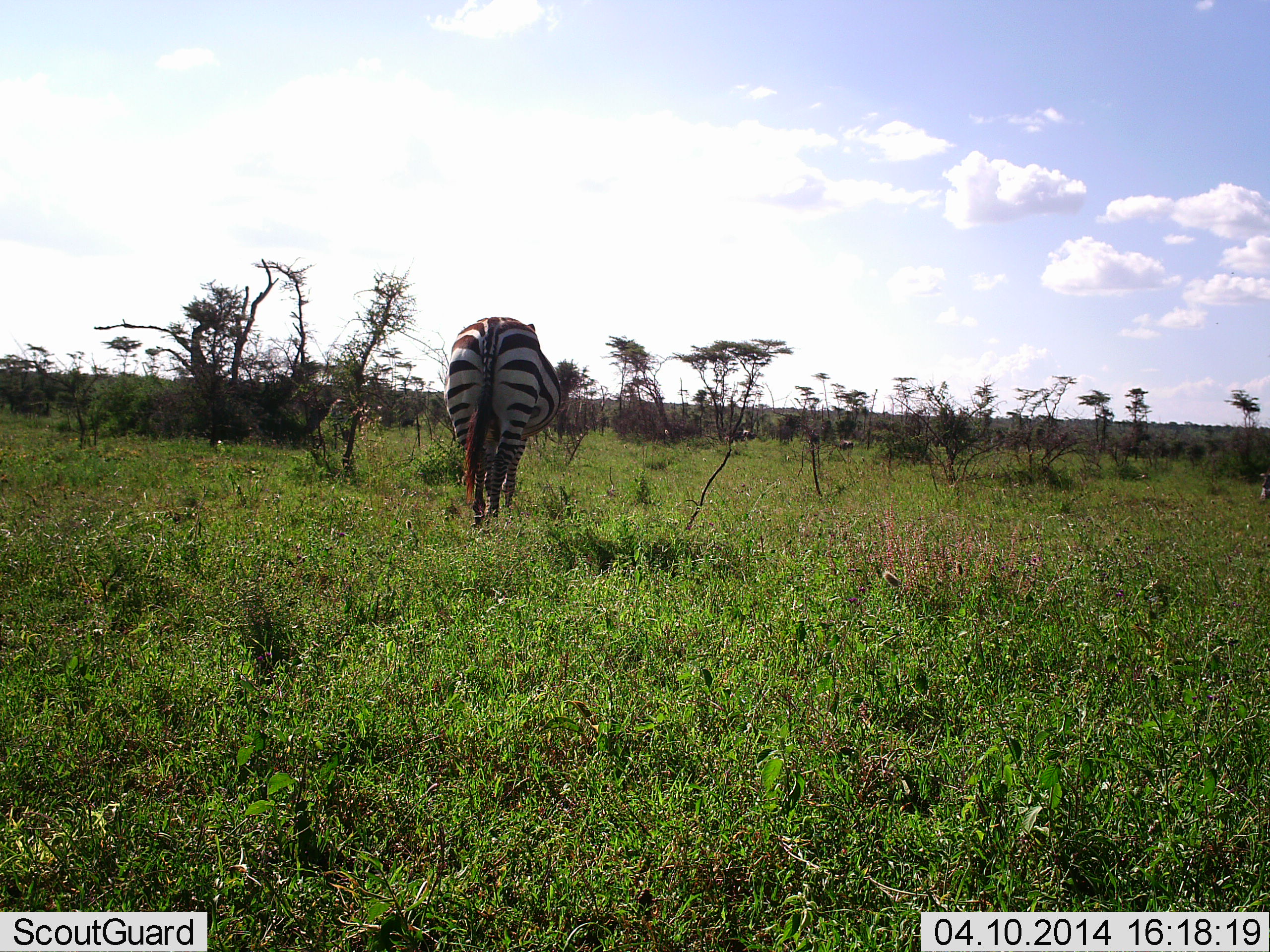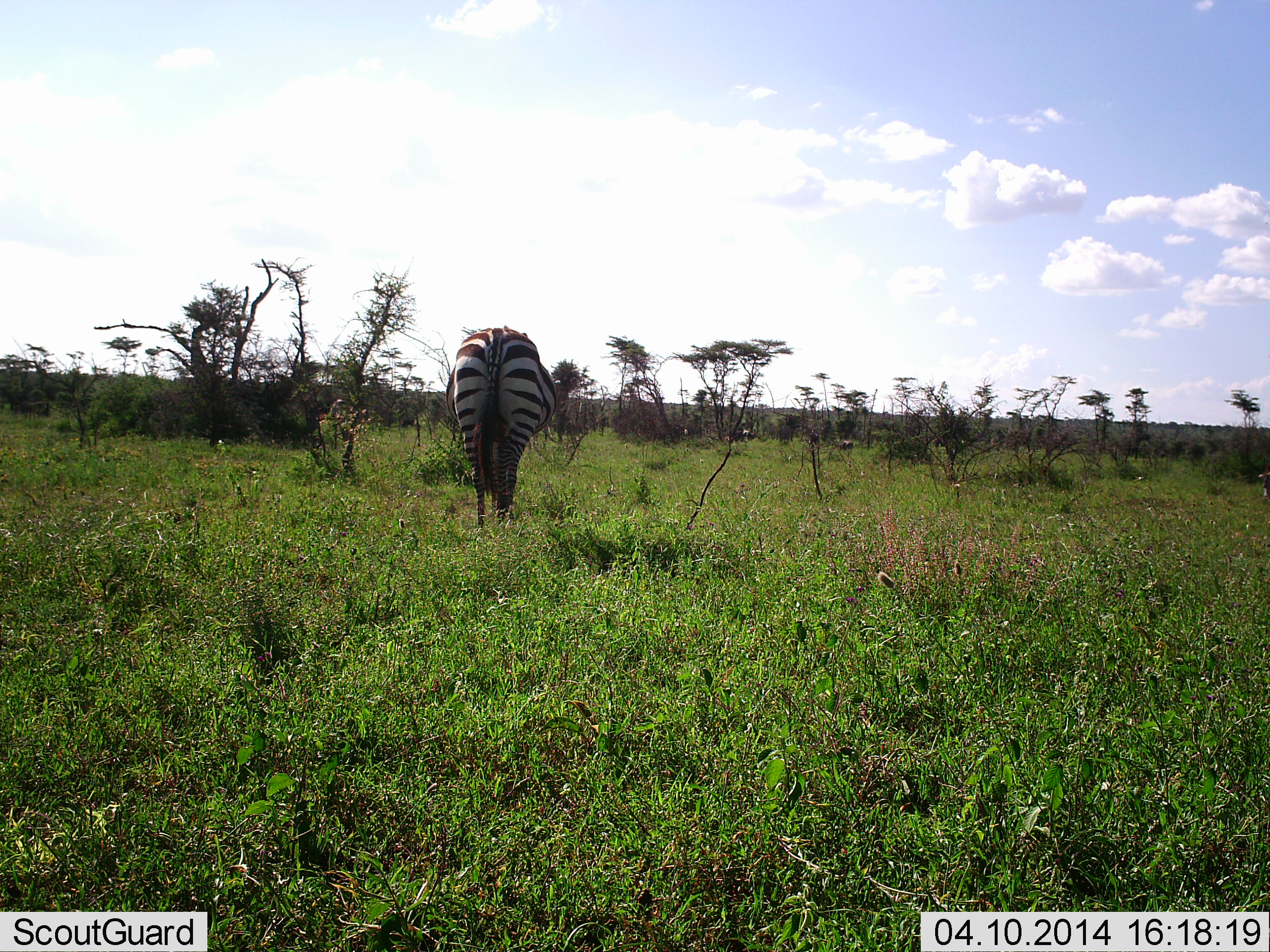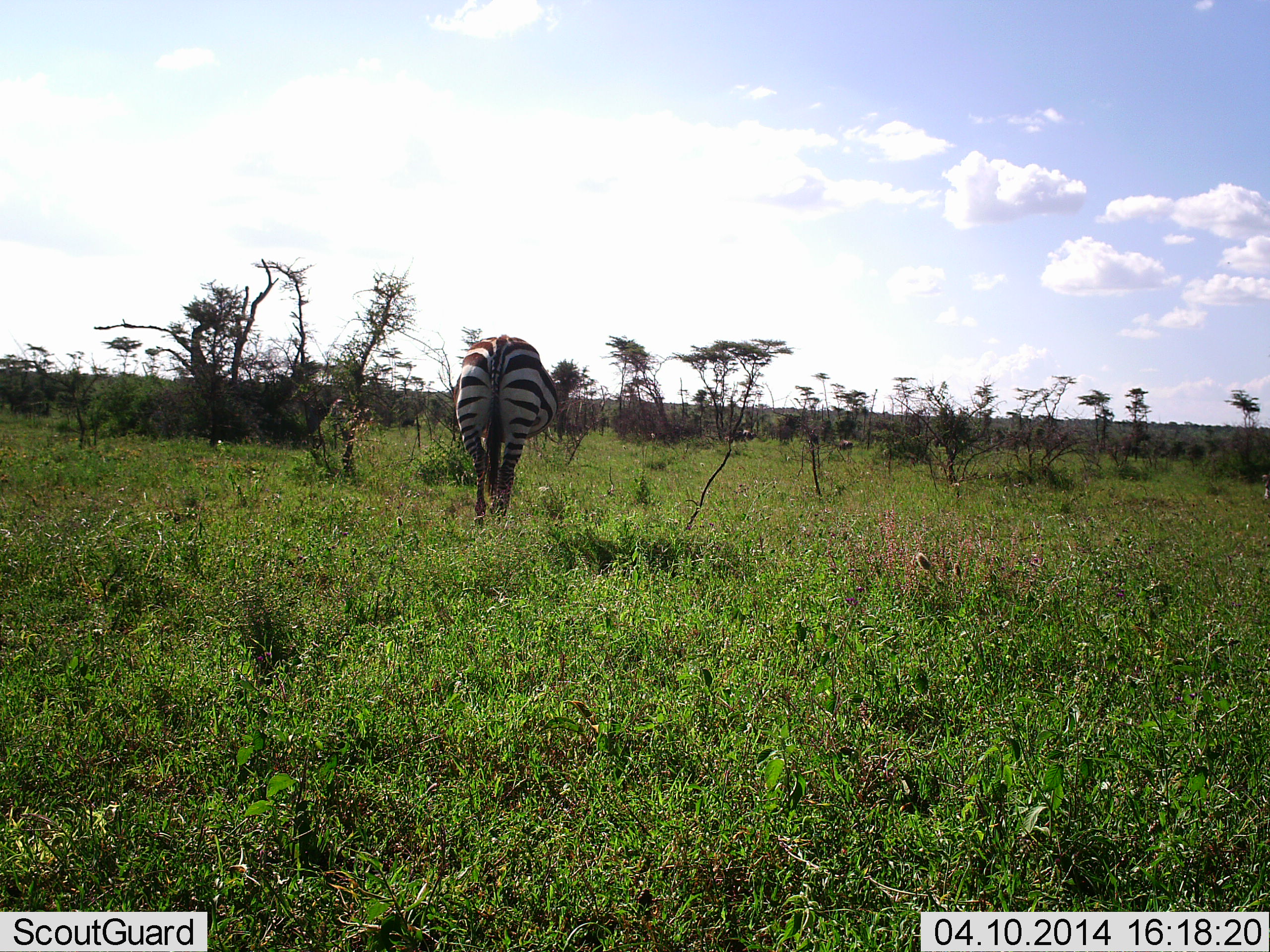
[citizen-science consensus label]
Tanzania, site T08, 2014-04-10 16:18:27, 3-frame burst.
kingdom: Animalia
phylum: Chordata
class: Mammalia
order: Perissodactyla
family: Equidae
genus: Equus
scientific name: Equus quagga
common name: plains zebra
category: zebra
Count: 1.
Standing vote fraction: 26%.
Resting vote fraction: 0%.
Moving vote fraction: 61%.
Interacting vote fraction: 0%.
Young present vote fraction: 0%.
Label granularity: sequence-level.